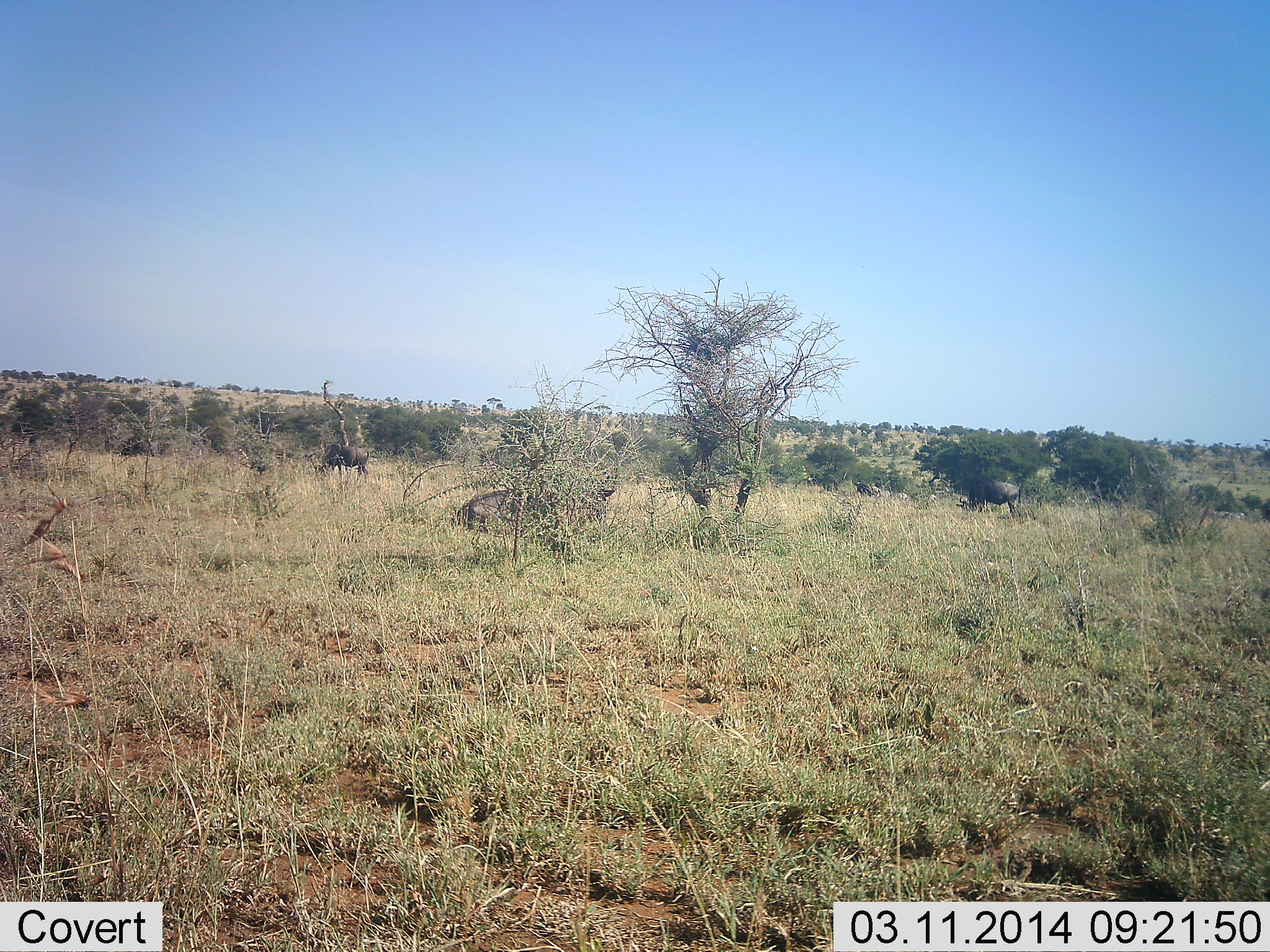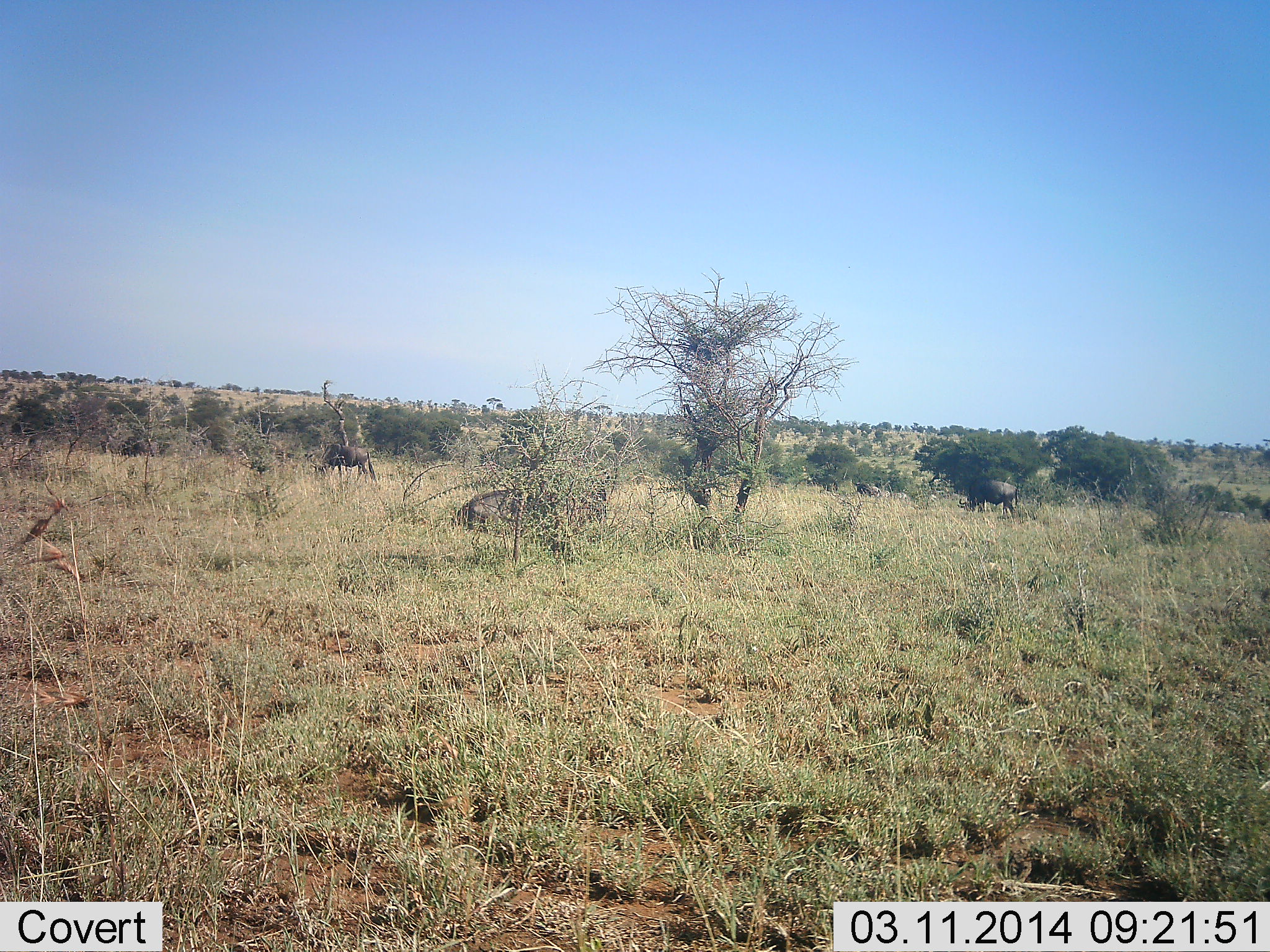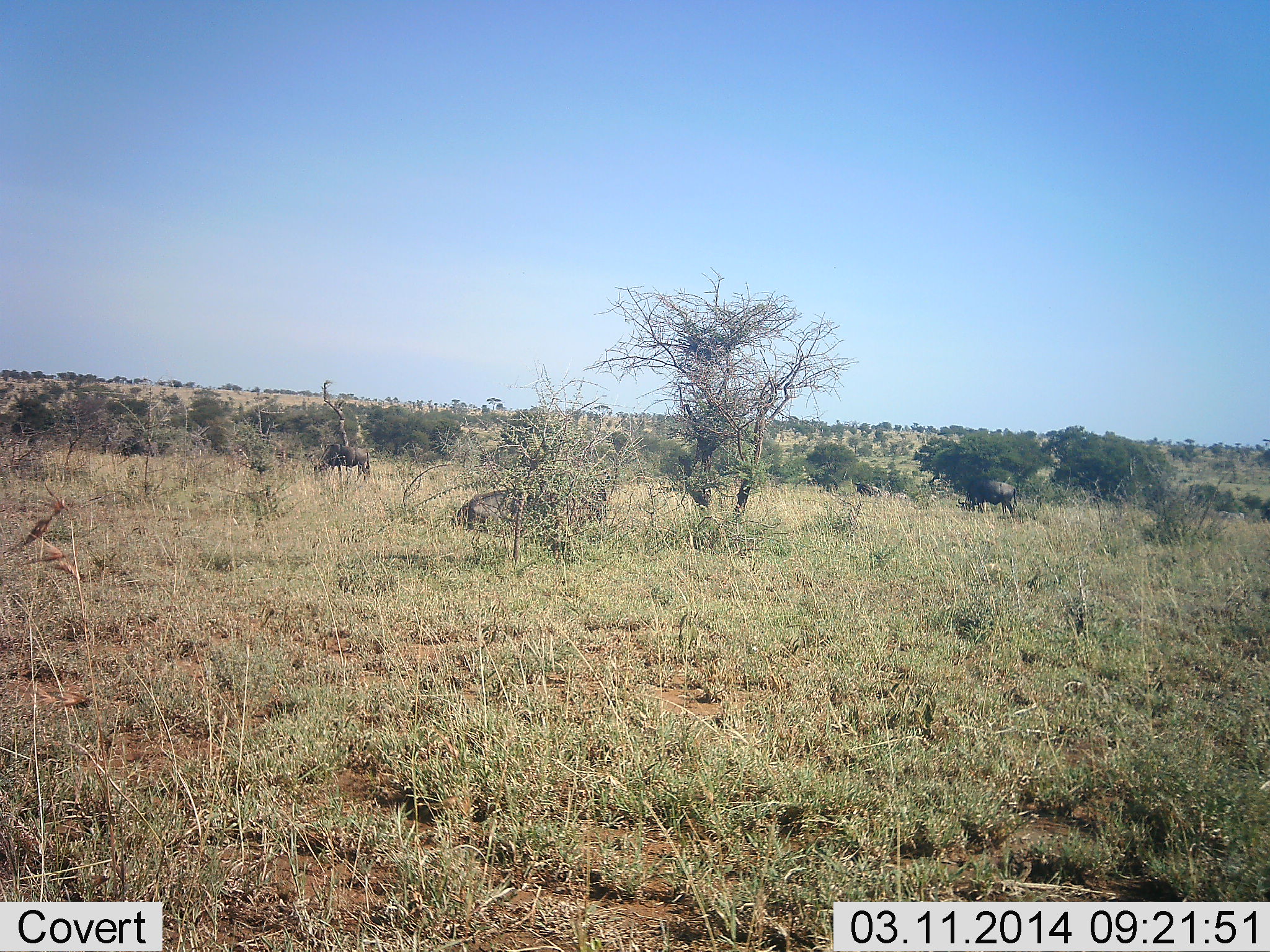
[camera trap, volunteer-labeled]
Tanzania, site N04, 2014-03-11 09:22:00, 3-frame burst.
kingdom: Animalia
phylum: Chordata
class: Mammalia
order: Artiodactyla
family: Bovidae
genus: Connochaetes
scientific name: Connochaetes taurinus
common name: blue wildebeest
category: wildebeest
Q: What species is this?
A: Wildebeest (blue wildebeest) (Connochaetes taurinus).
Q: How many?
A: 4.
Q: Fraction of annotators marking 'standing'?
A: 20%.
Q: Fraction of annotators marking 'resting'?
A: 60%.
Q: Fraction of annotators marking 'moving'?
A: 0%.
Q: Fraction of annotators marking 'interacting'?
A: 0%.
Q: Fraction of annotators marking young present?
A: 0%.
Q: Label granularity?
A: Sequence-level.